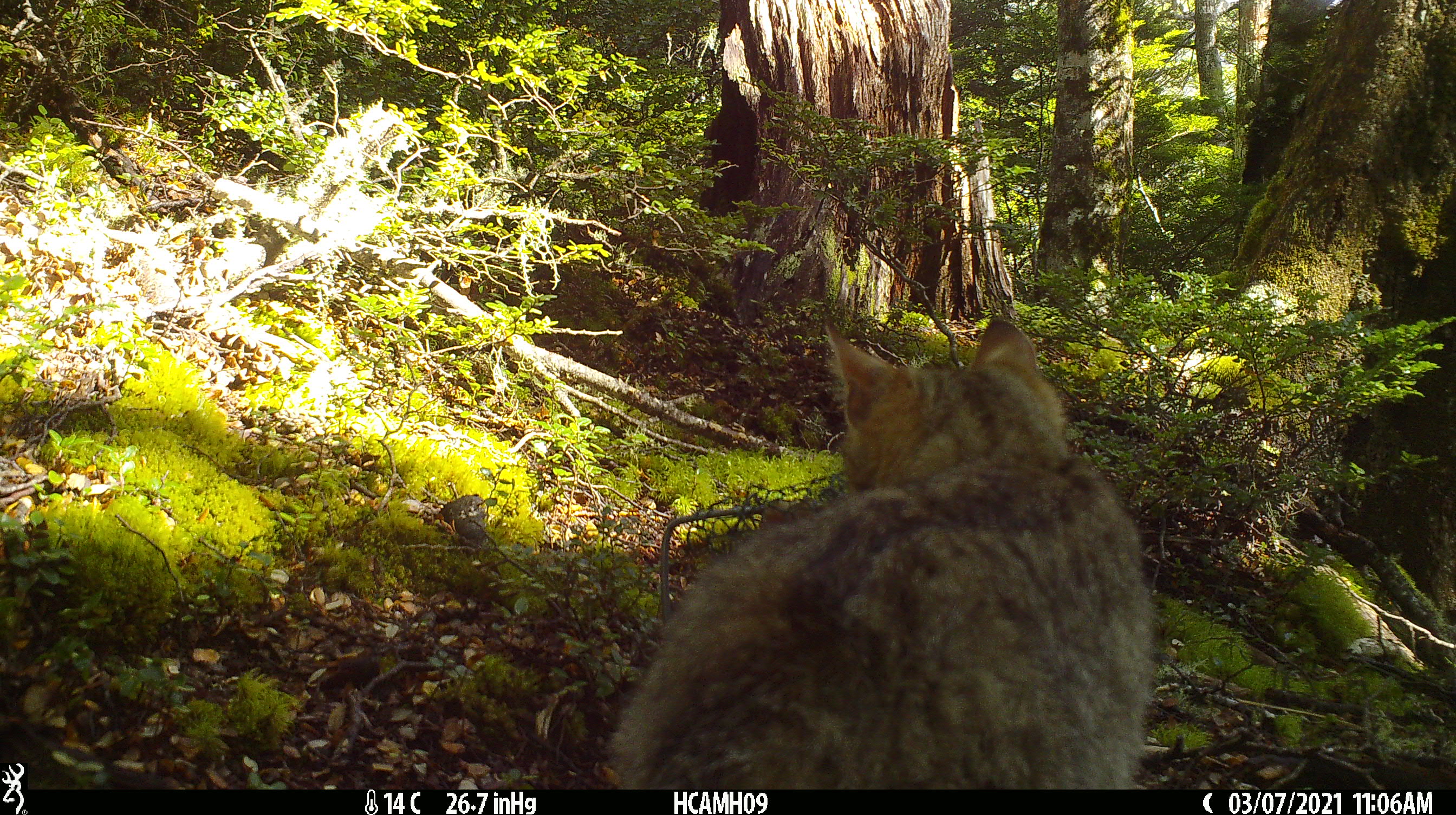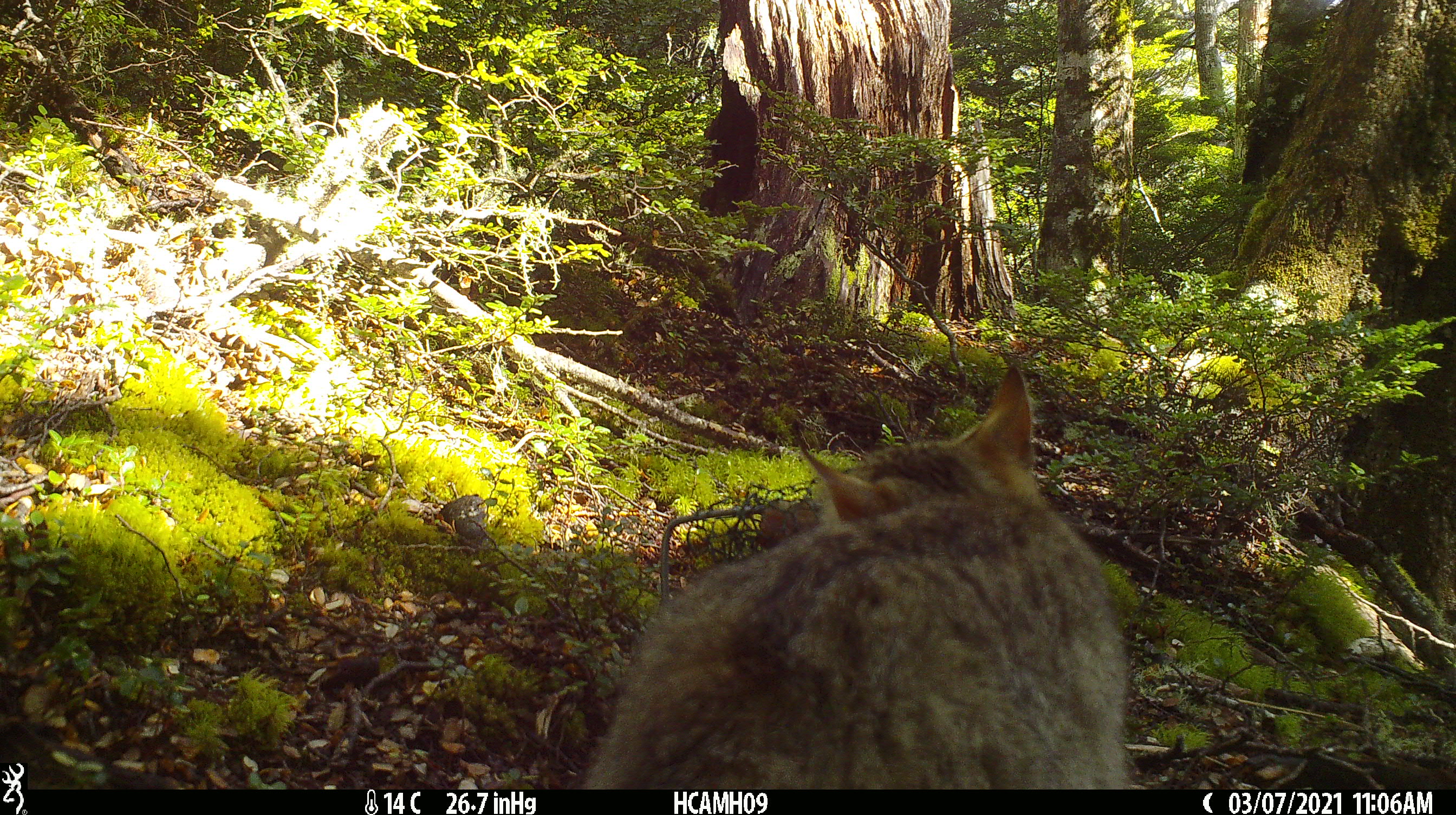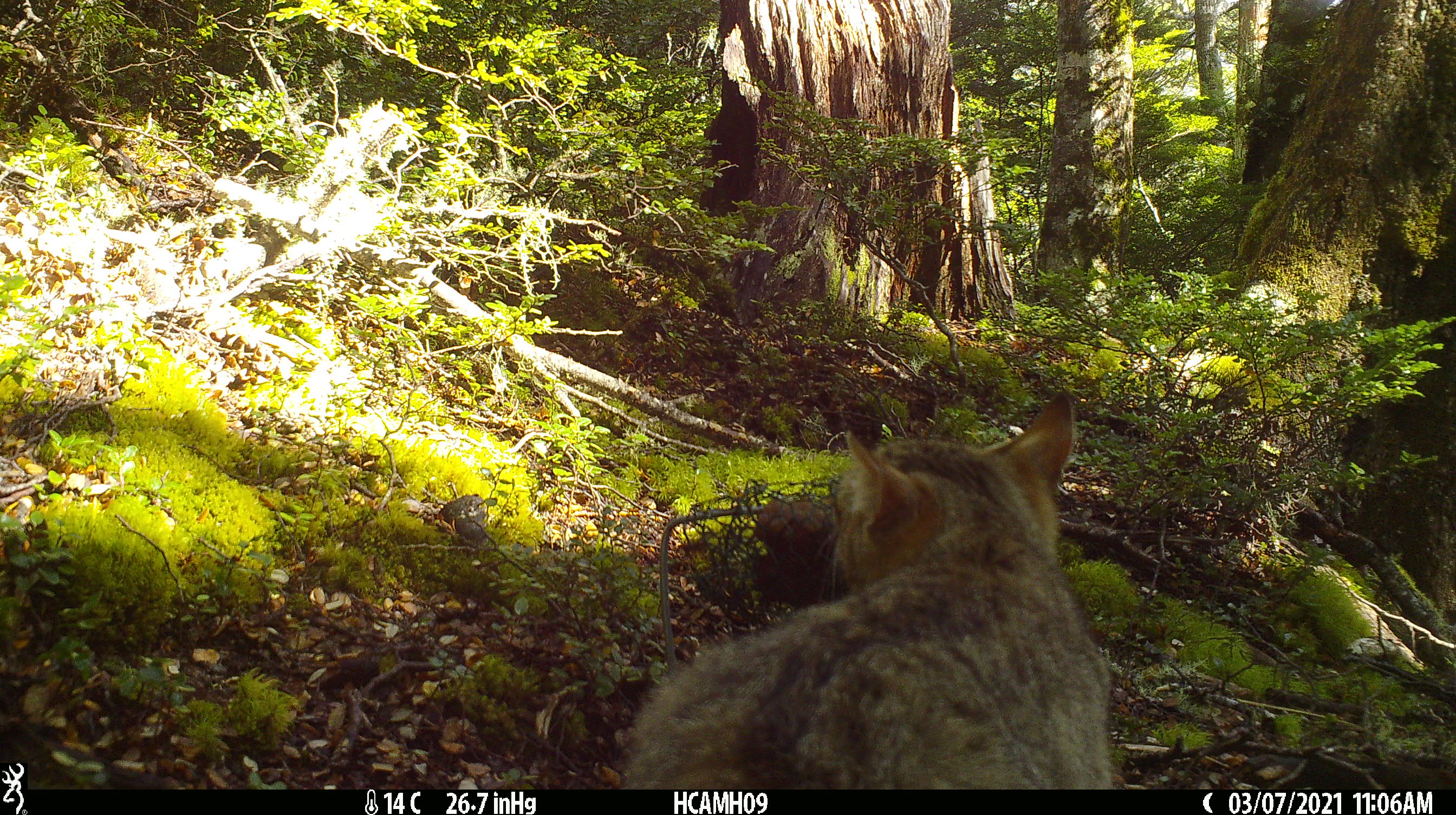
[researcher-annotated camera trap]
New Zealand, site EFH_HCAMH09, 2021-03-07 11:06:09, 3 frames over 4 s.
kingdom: Animalia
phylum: Chordata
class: Mammalia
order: Carnivora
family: Felidae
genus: Felis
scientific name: Felis catus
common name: domestic cat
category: cat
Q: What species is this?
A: Cat (domestic cat) (Felis catus).